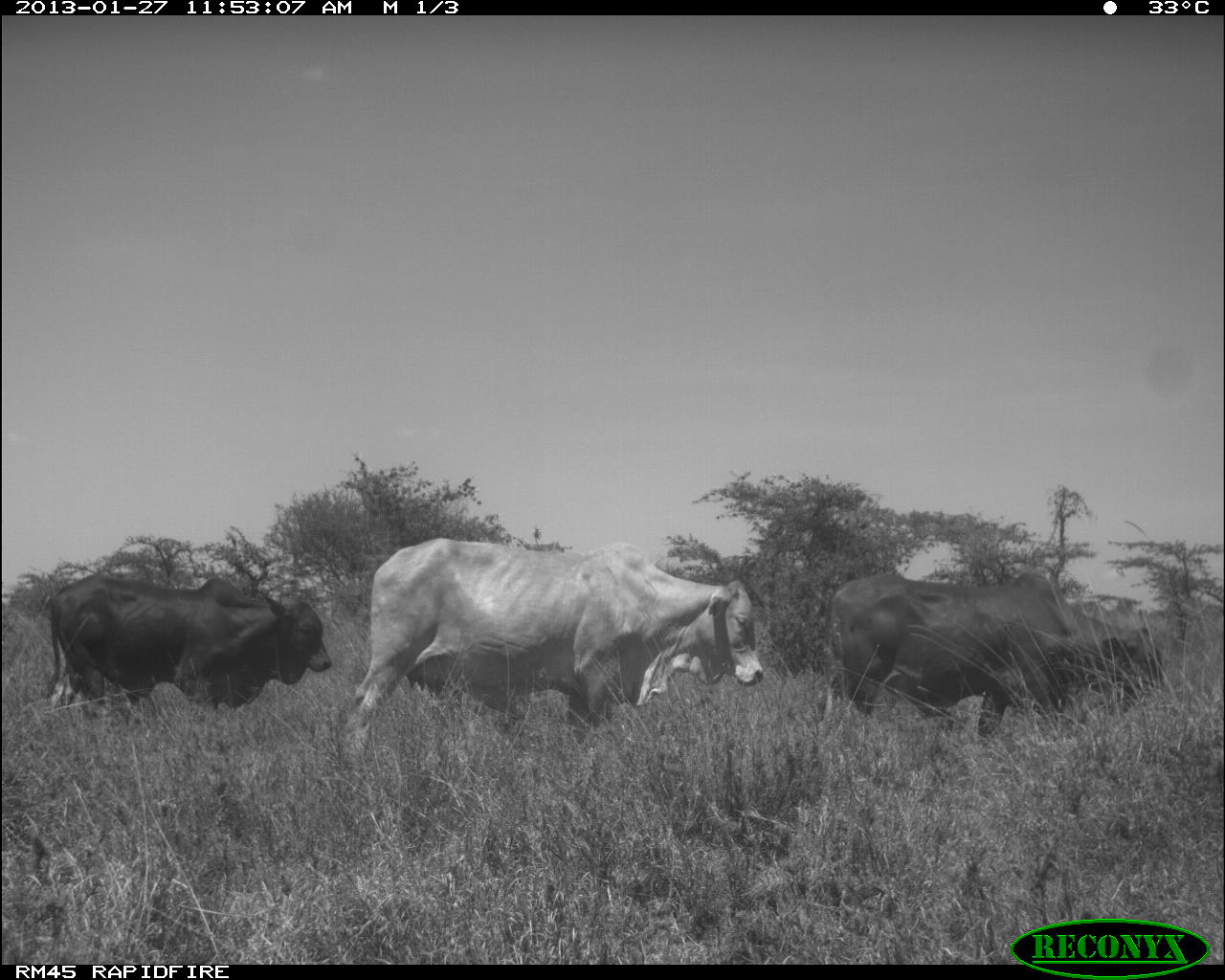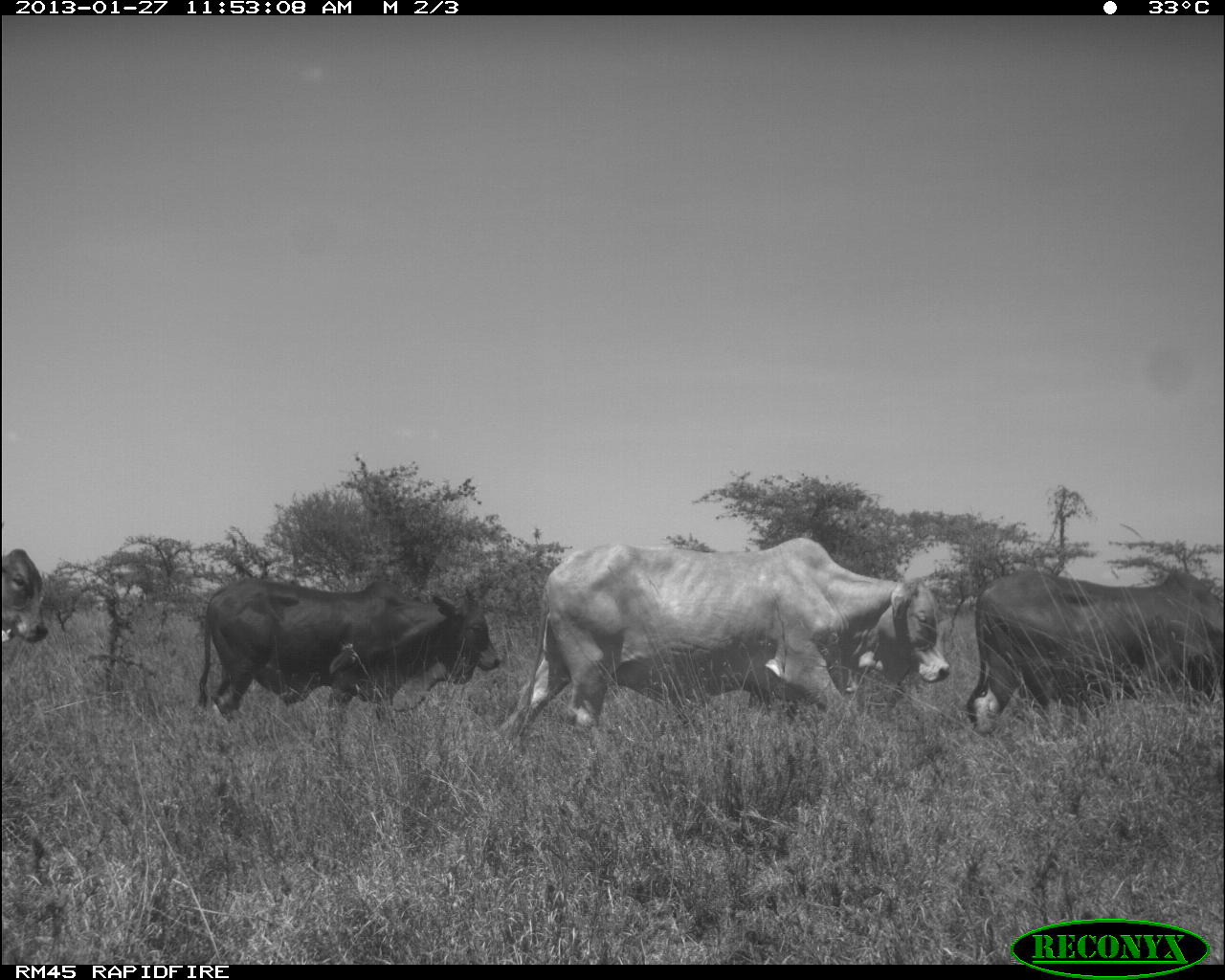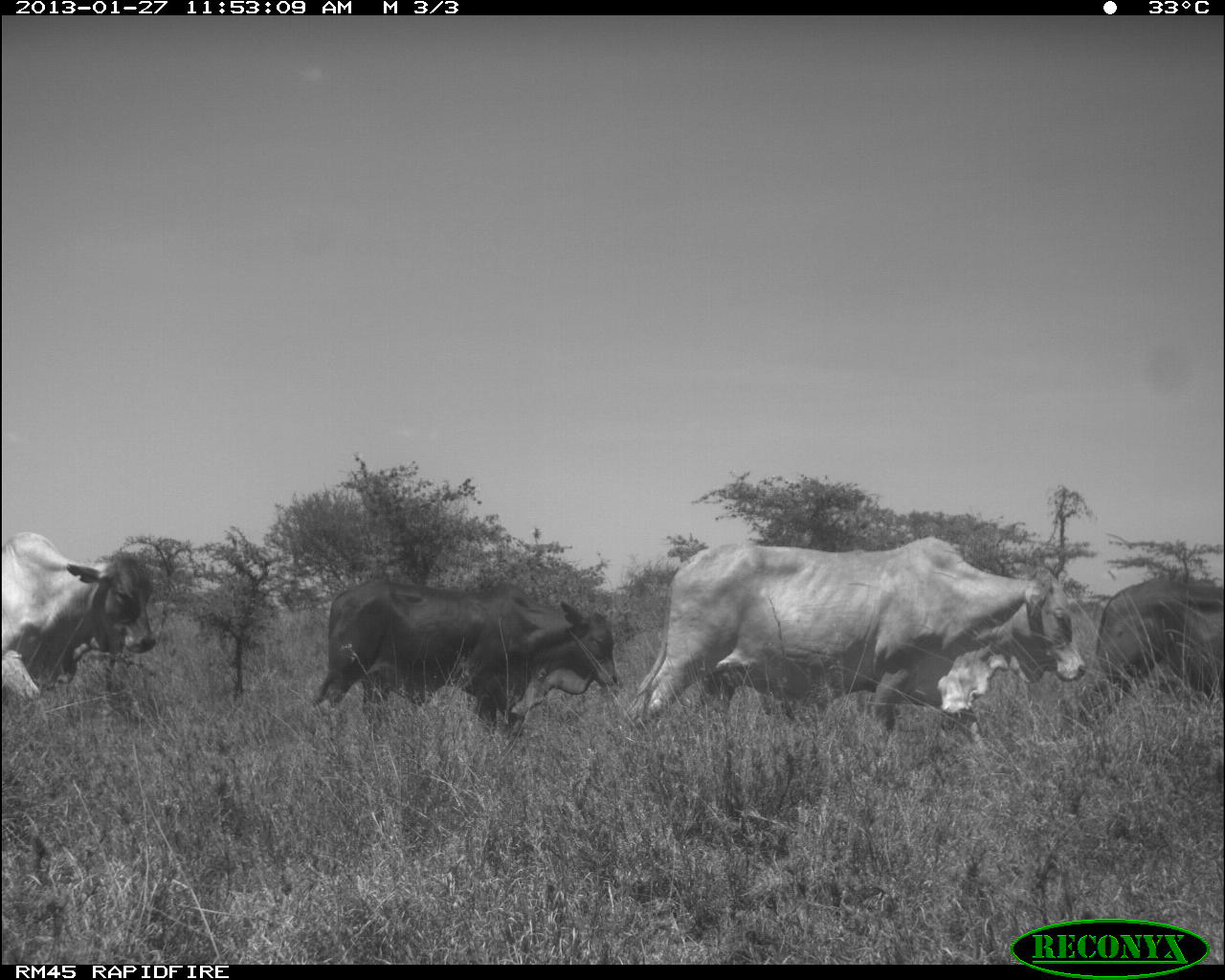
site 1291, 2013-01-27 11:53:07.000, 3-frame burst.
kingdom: Animalia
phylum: Chordata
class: Mammalia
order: Artiodactyla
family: Bovidae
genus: Bos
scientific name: Bos taurus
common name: domestic cattle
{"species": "Bos taurus (domestic cattle)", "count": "3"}